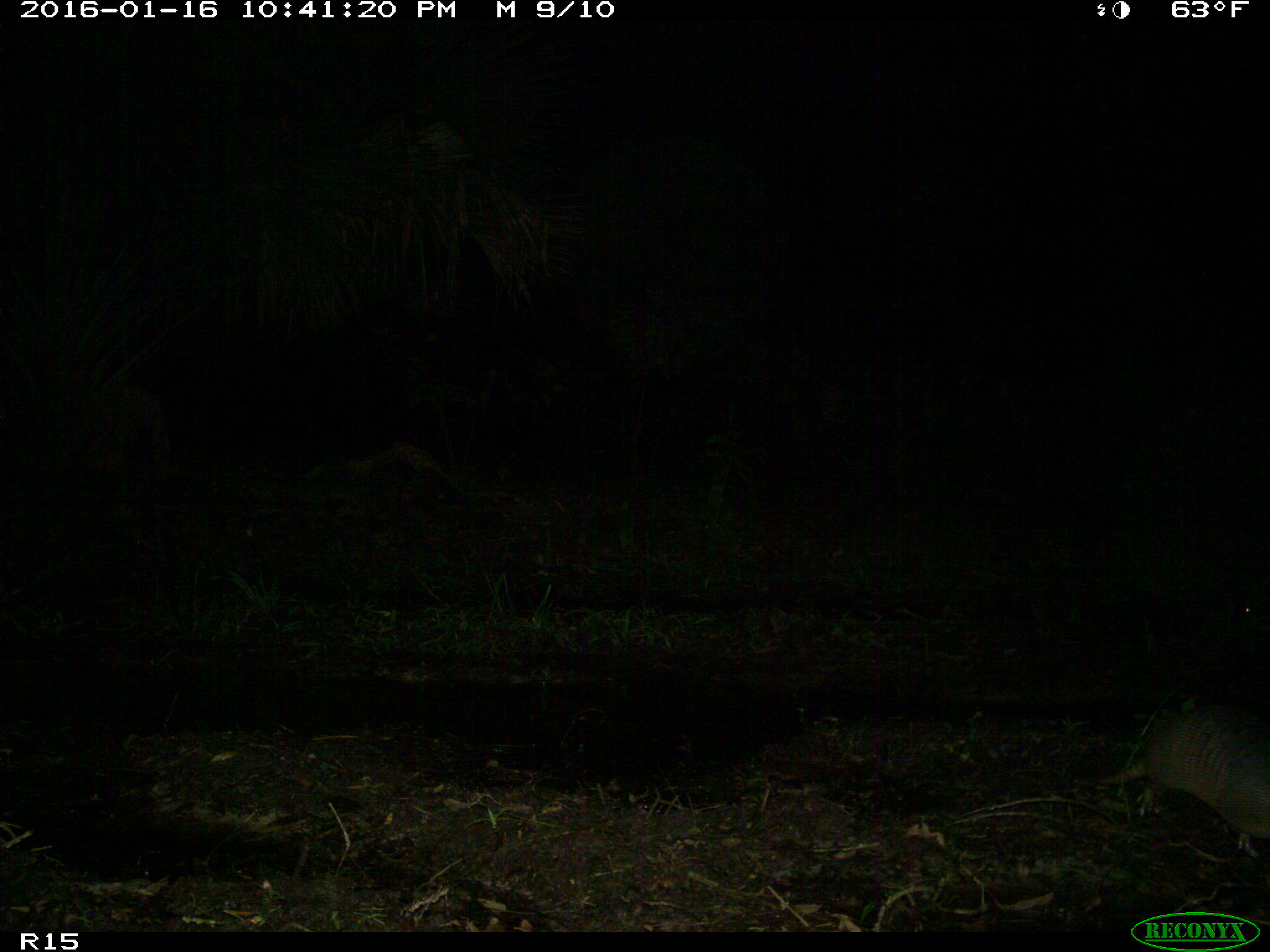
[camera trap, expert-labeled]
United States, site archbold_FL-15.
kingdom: Animalia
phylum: Chordata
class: Mammalia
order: Cingulata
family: Dasypodidae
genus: Dasypus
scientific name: Dasypus novemcinctus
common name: nine-banded armadillo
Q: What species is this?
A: Dasypus novemcinctus (nine-banded armadillo).